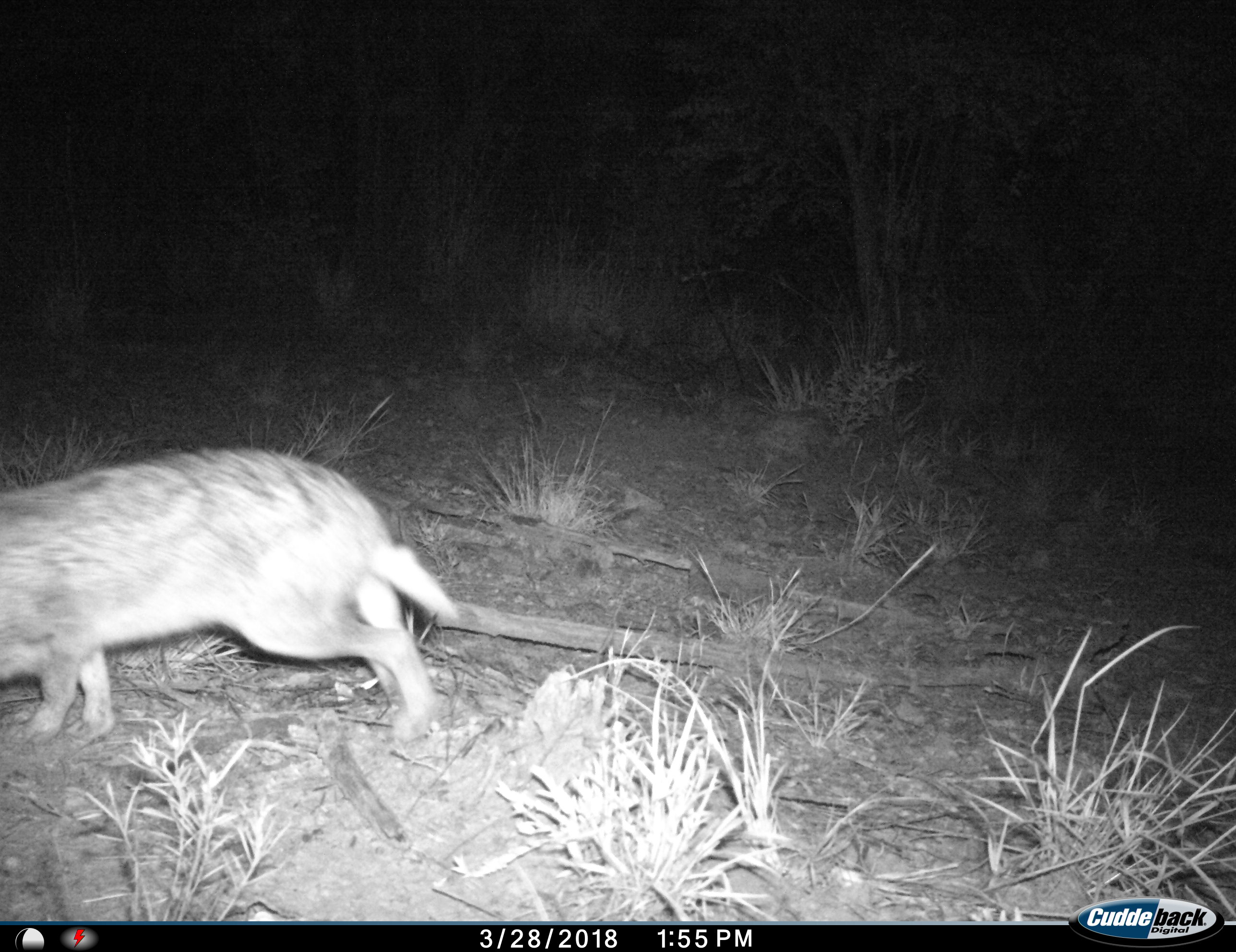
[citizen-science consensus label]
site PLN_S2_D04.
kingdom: Animalia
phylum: Chordata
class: Mammalia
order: Lagomorpha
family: Leporidae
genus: Lepus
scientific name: Lepus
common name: hare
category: hareunknown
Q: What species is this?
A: Hareunknown (hare) (Lepus).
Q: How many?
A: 1.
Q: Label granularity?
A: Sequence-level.